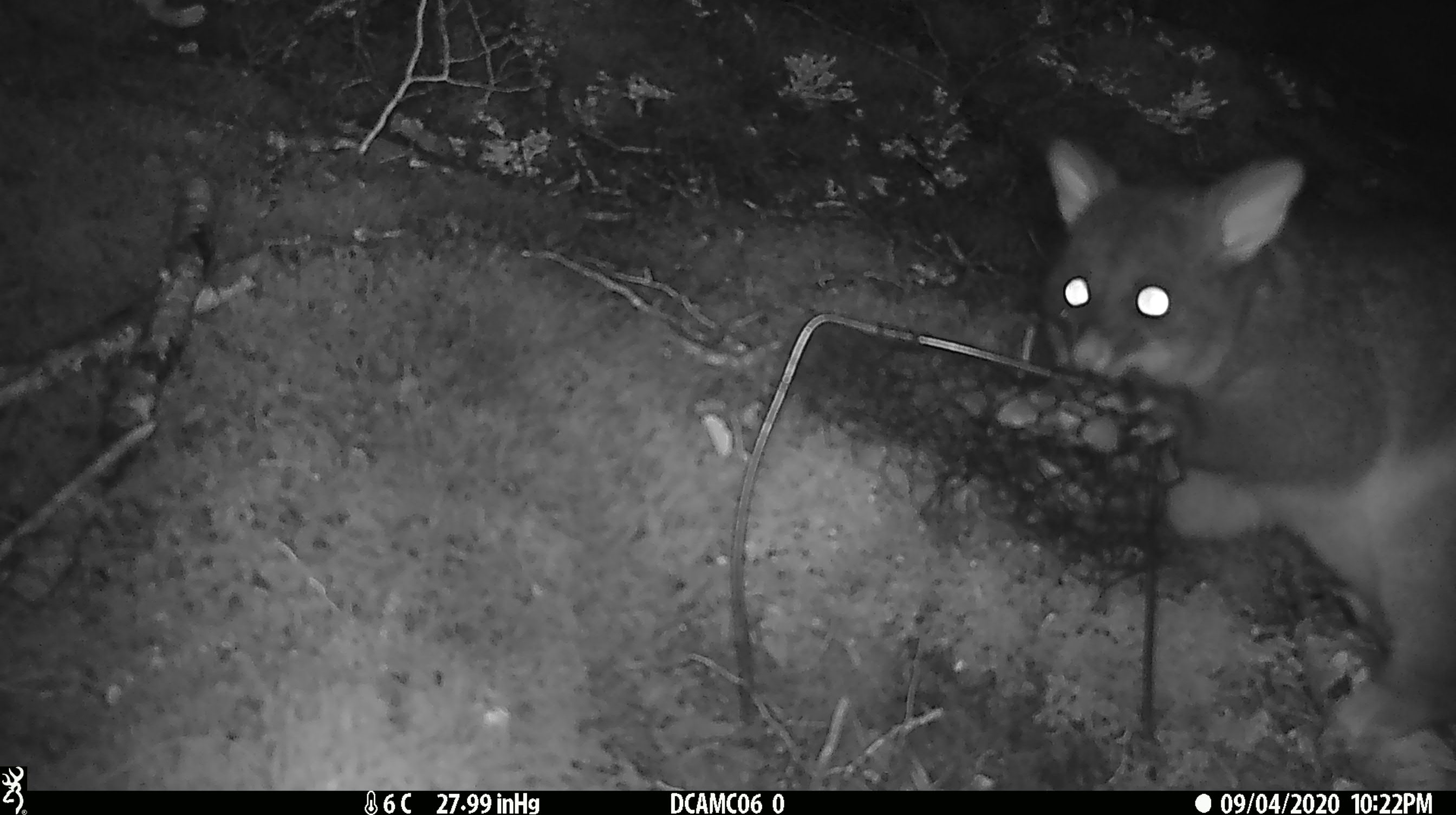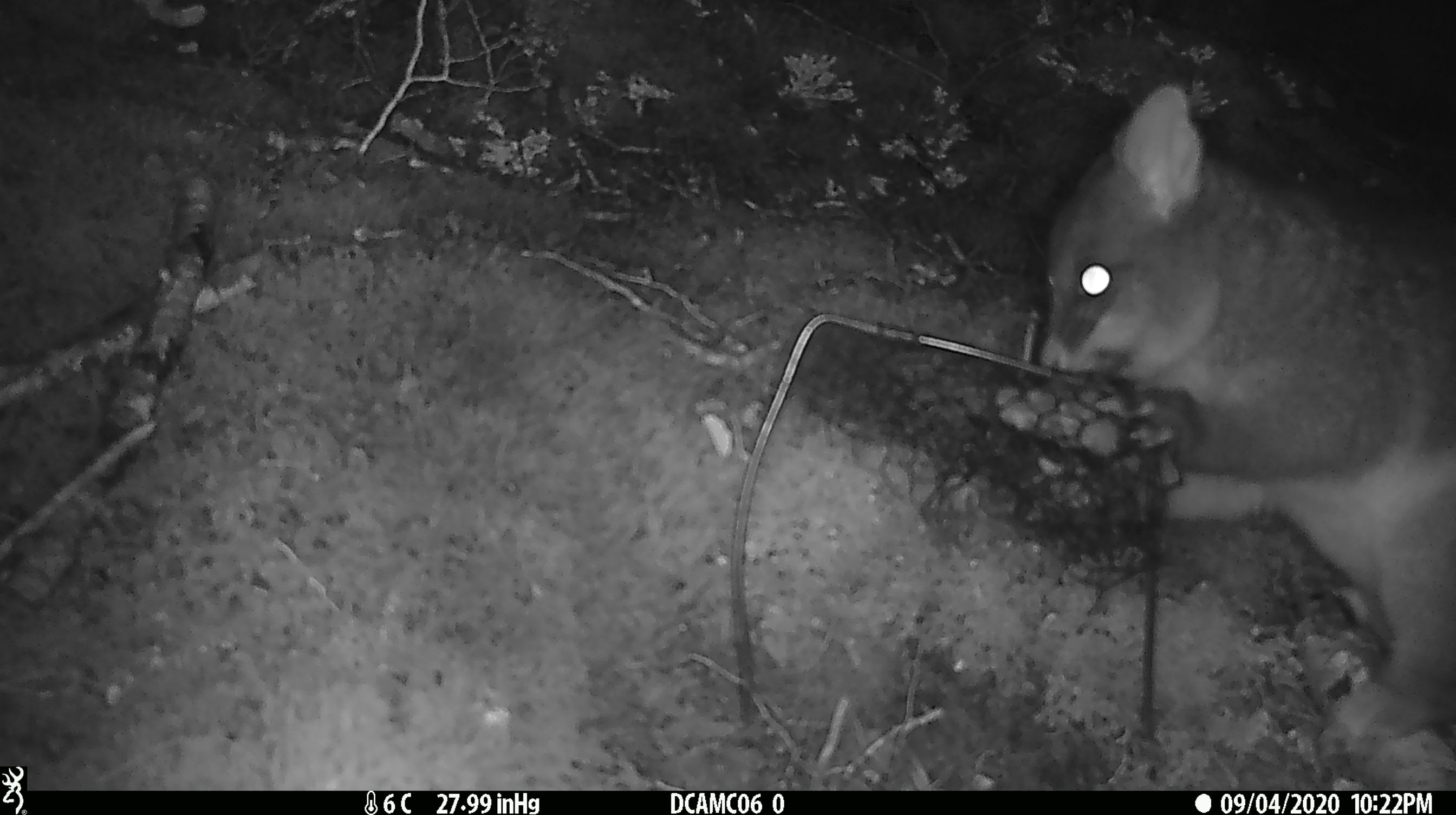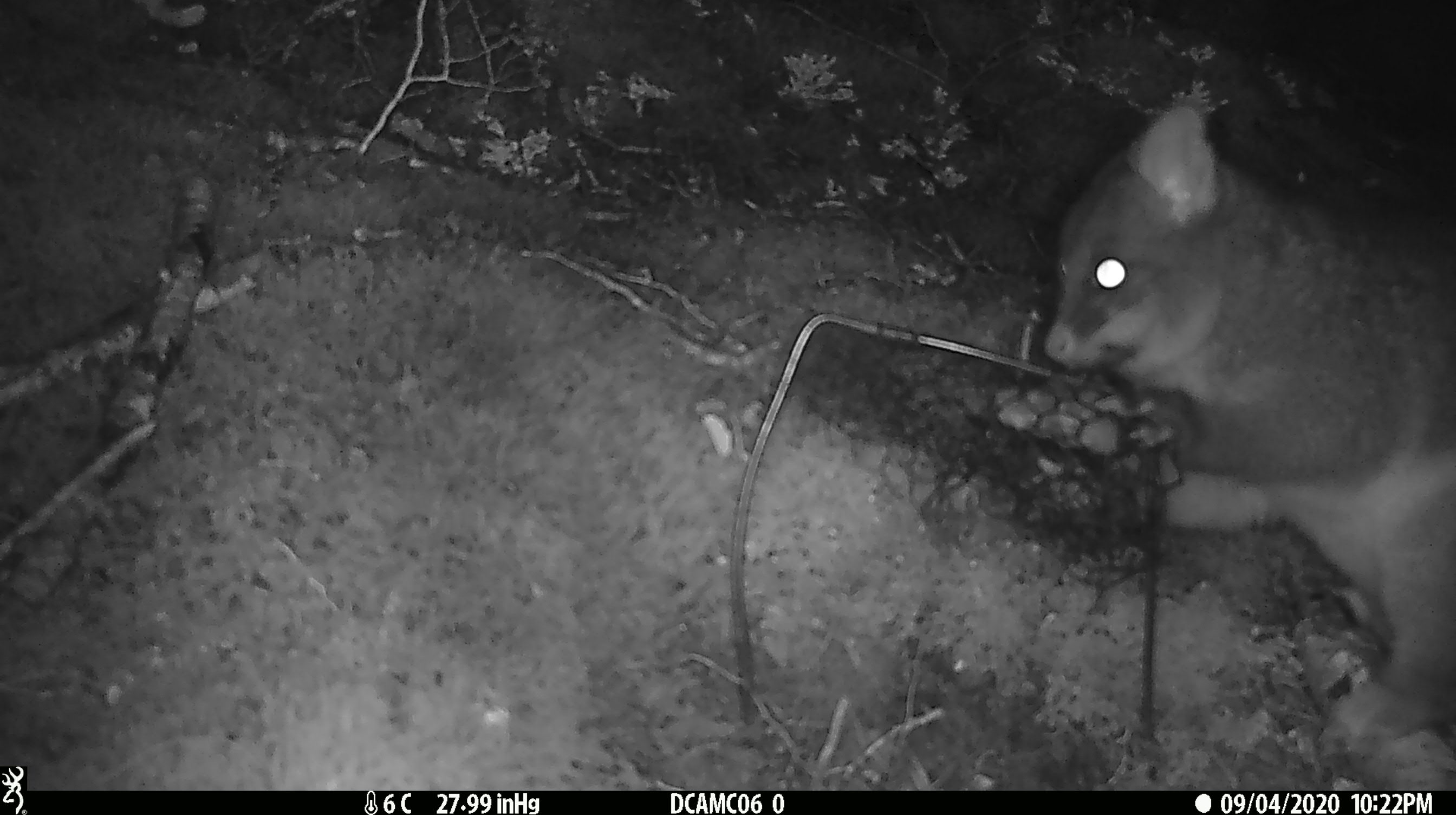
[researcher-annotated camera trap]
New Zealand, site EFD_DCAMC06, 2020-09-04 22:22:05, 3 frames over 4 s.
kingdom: Animalia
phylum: Chordata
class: Mammalia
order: Diprotodontia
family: Phalangeridae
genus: Trichosurus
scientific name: Trichosurus vulpecula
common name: common brushtail possum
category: possum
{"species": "possum (common brushtail possum) (Trichosurus vulpecula)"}